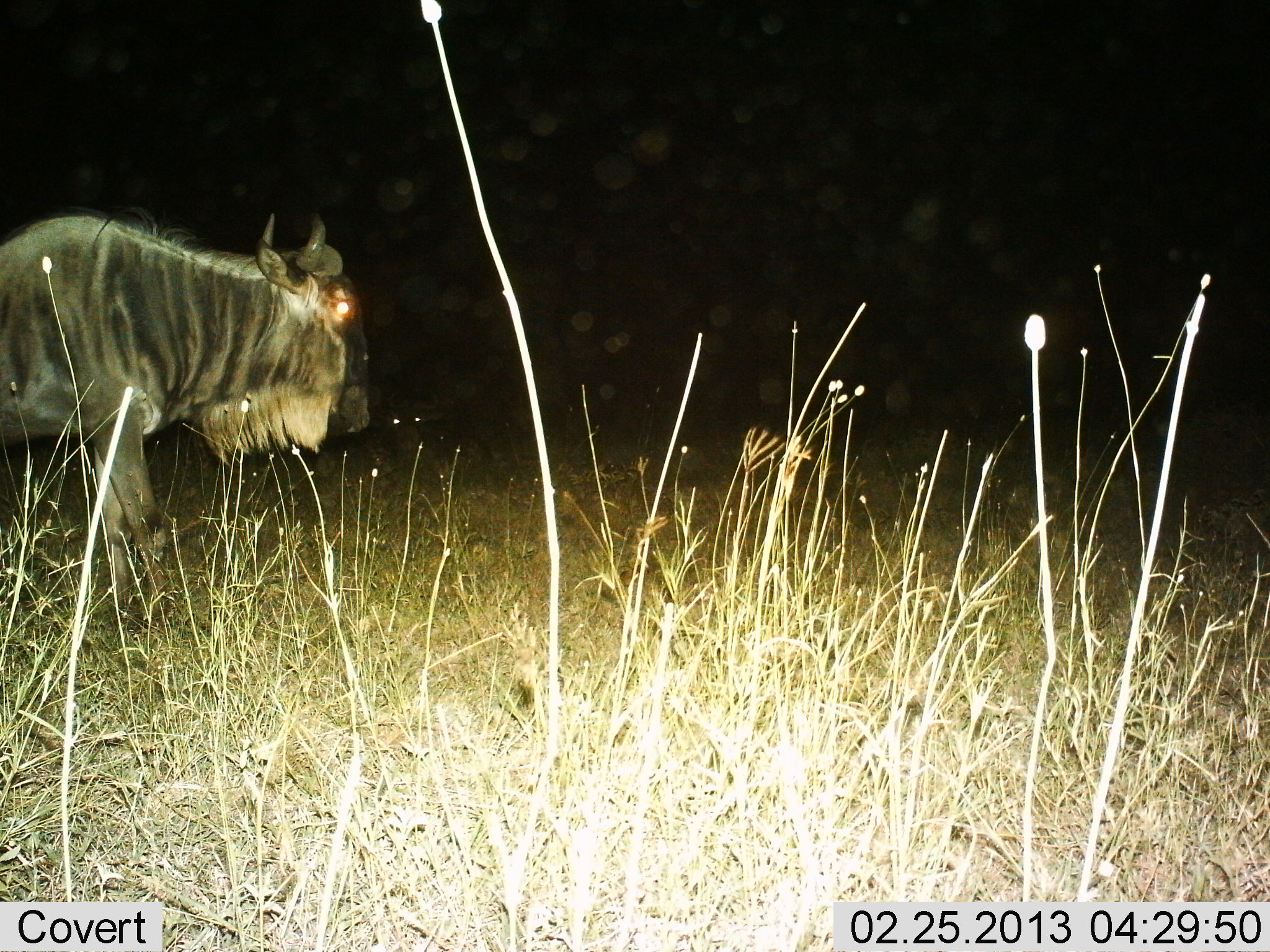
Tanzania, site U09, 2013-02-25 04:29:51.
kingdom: Animalia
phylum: Chordata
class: Mammalia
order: Artiodactyla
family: Bovidae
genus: Connochaetes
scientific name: Connochaetes taurinus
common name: blue wildebeest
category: wildebeest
Wildebeest (blue wildebeest) (Connochaetes taurinus), count 1. Behavior (volunteer vote fractions): standing 72%, resting 4%, moving 24%, interacting 0%. Young present (vote fraction): 0%. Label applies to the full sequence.